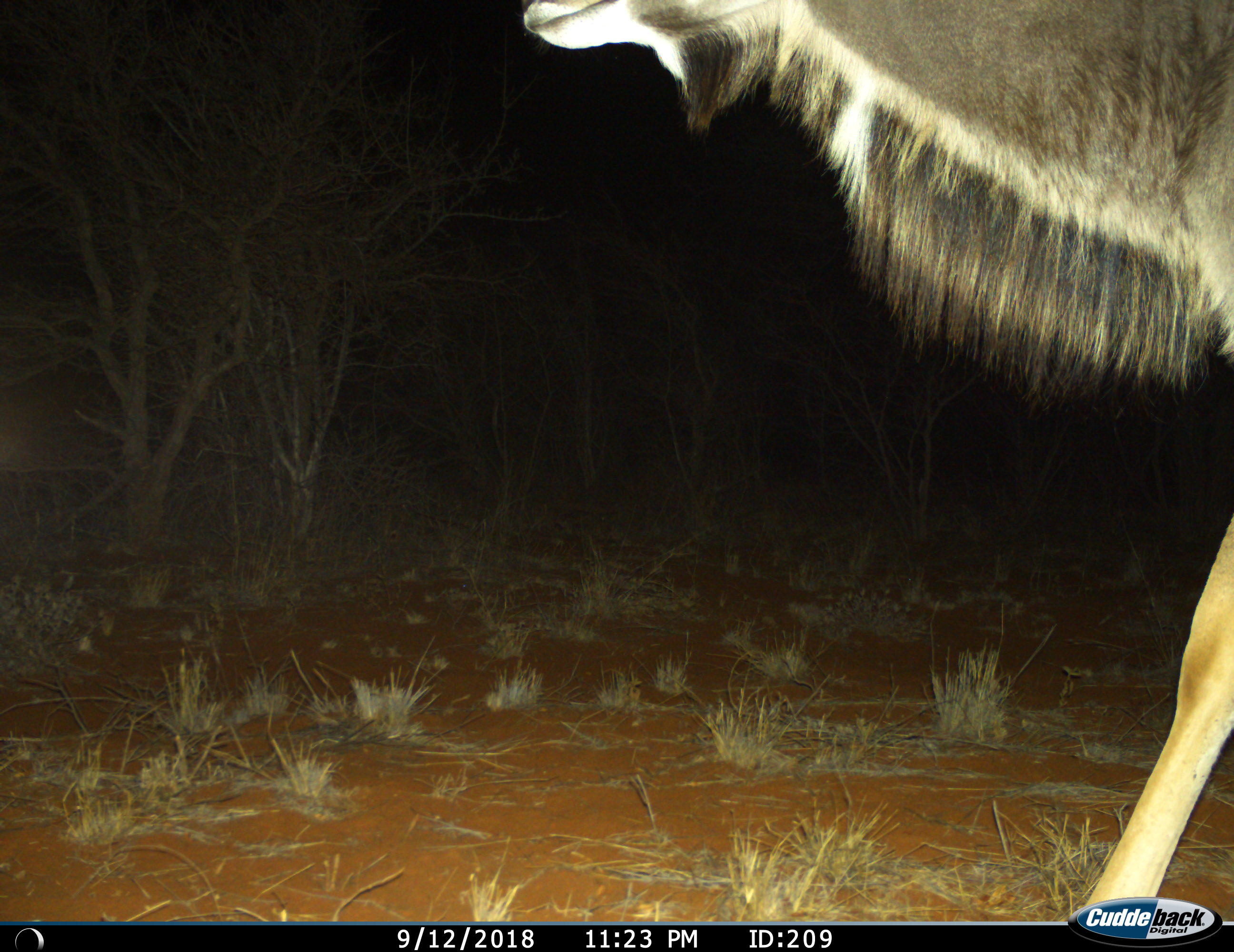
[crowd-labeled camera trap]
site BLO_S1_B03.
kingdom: Animalia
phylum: Chordata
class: Mammalia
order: Artiodactyla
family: Bovidae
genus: Tragelaphus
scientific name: Tragelaphus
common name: kudu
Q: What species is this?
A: Kudu (Tragelaphus).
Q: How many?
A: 1.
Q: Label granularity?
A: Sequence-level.